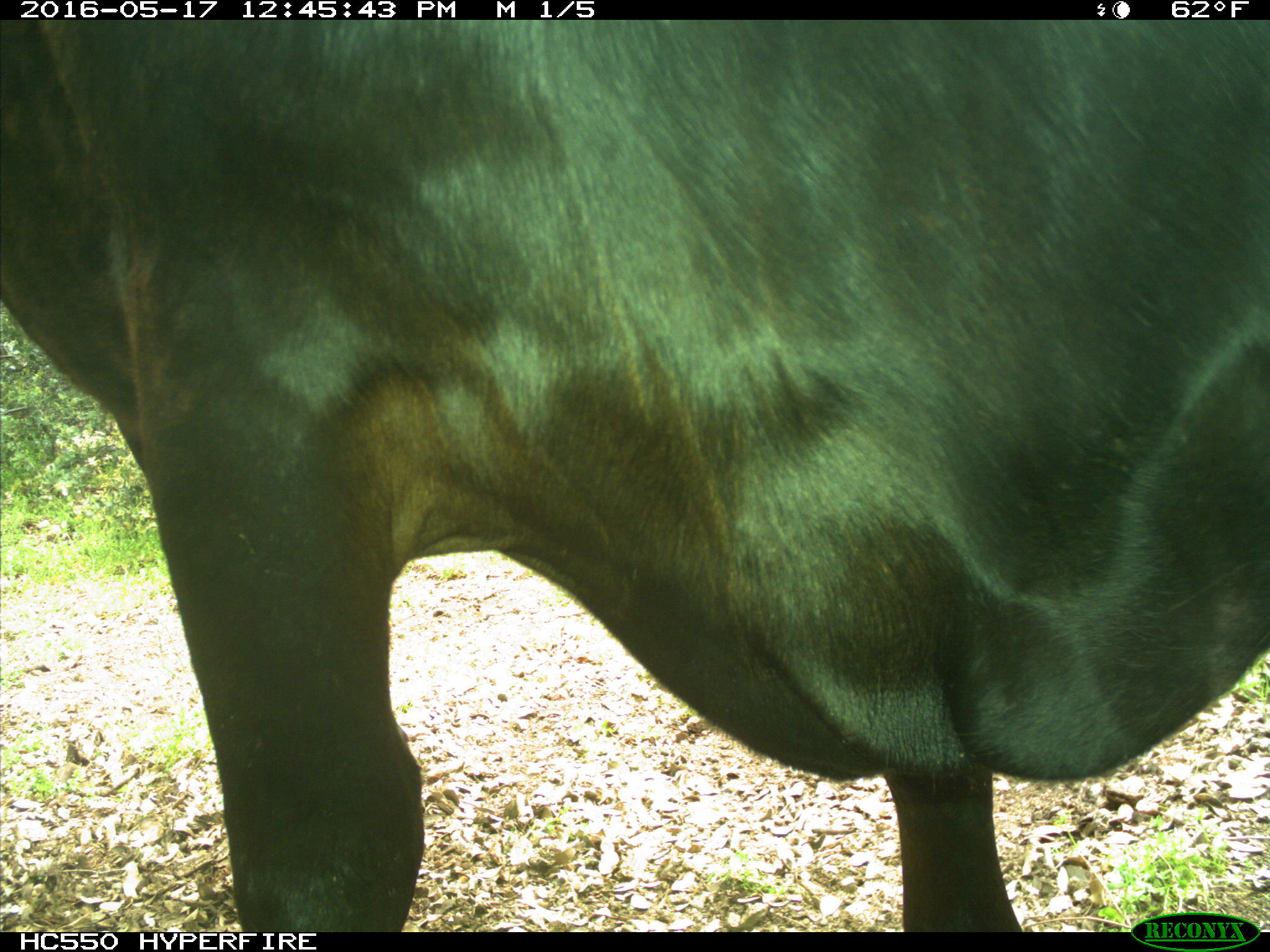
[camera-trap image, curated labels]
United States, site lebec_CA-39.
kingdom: Animalia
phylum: Chordata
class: Mammalia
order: Artiodactyla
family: Bovidae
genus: Bos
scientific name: Bos taurus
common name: domestic cow